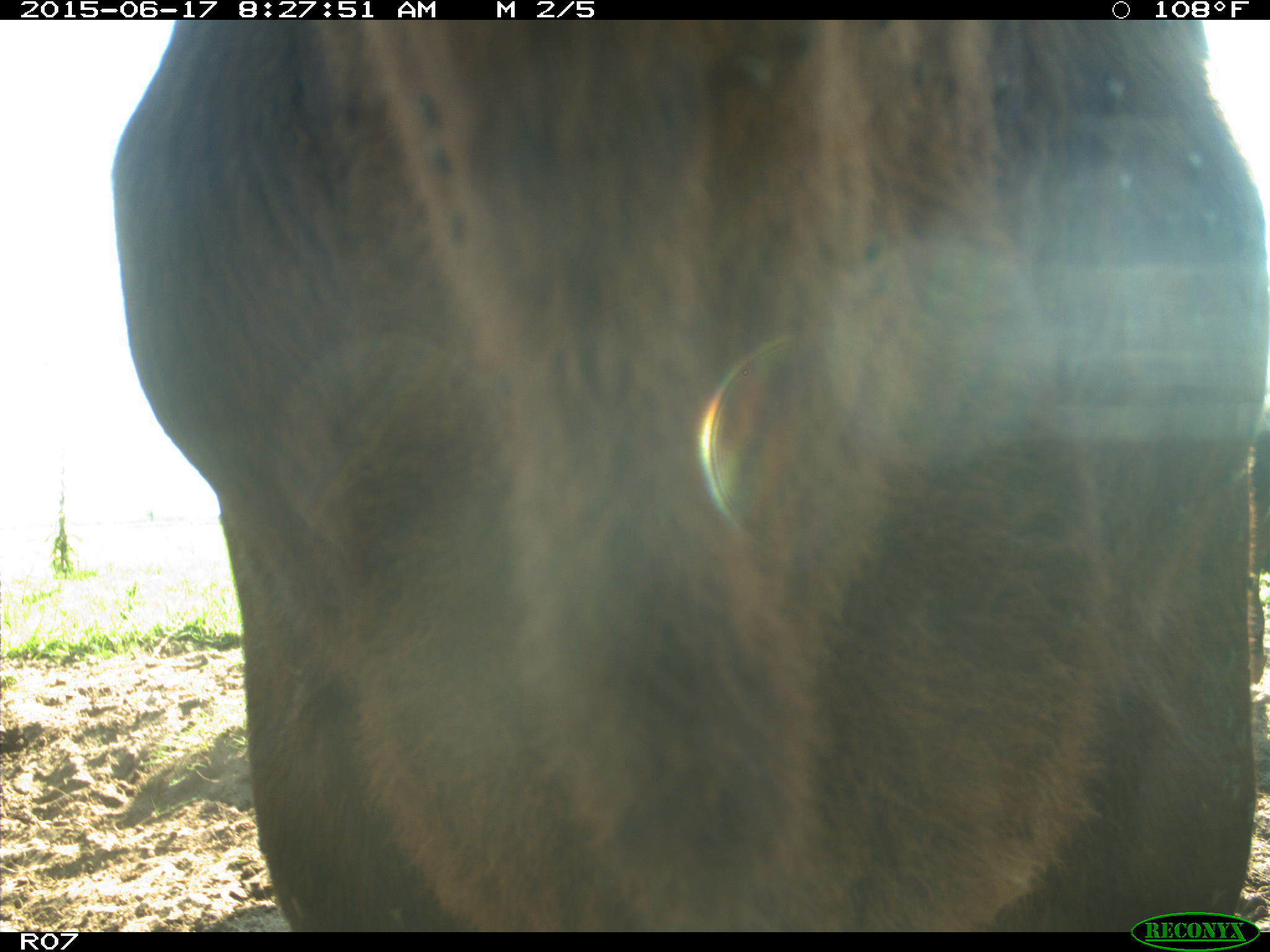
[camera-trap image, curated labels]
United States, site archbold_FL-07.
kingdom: Animalia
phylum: Chordata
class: Mammalia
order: Artiodactyla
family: Bovidae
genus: Bos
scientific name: Bos taurus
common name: domestic cow